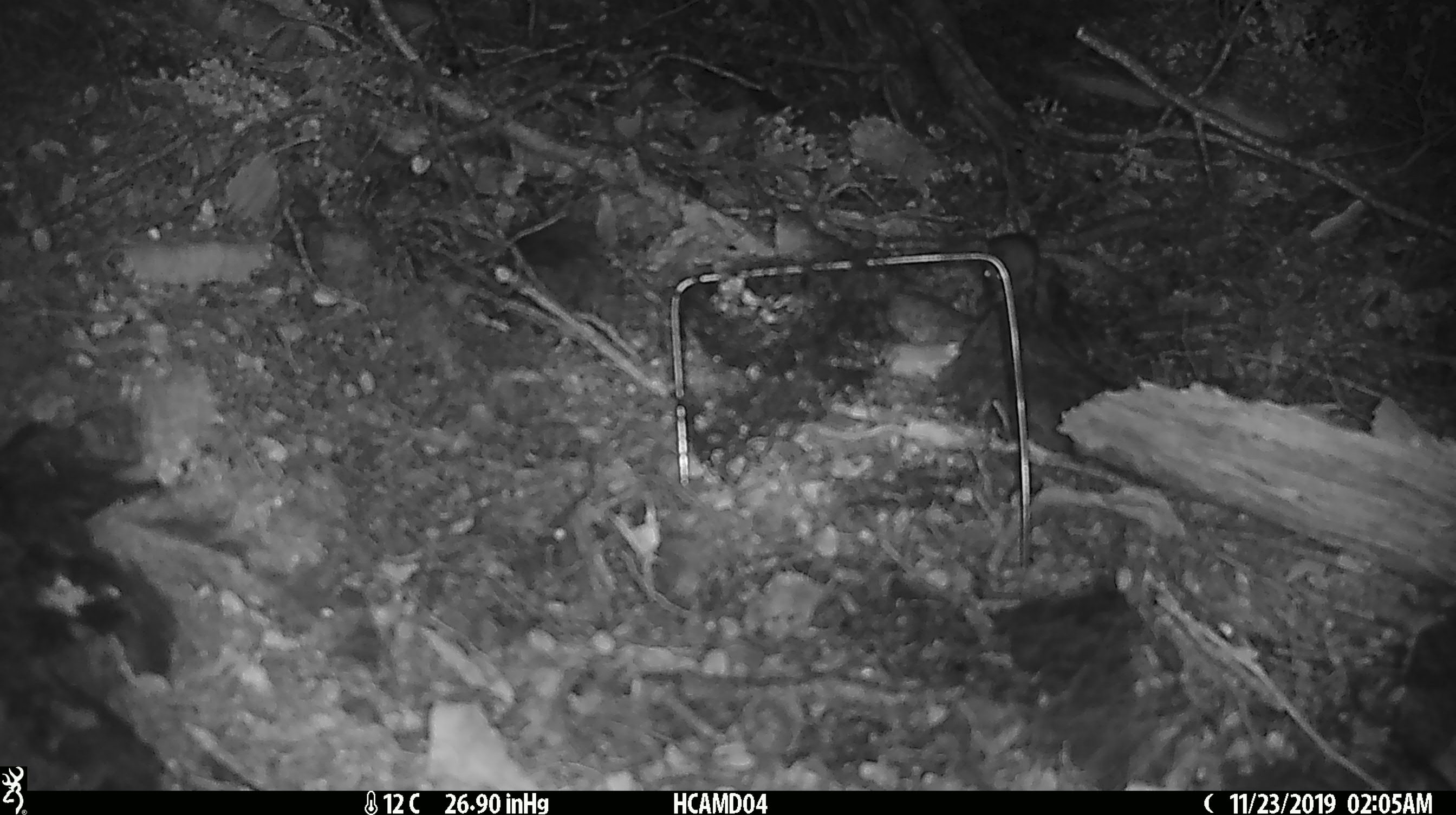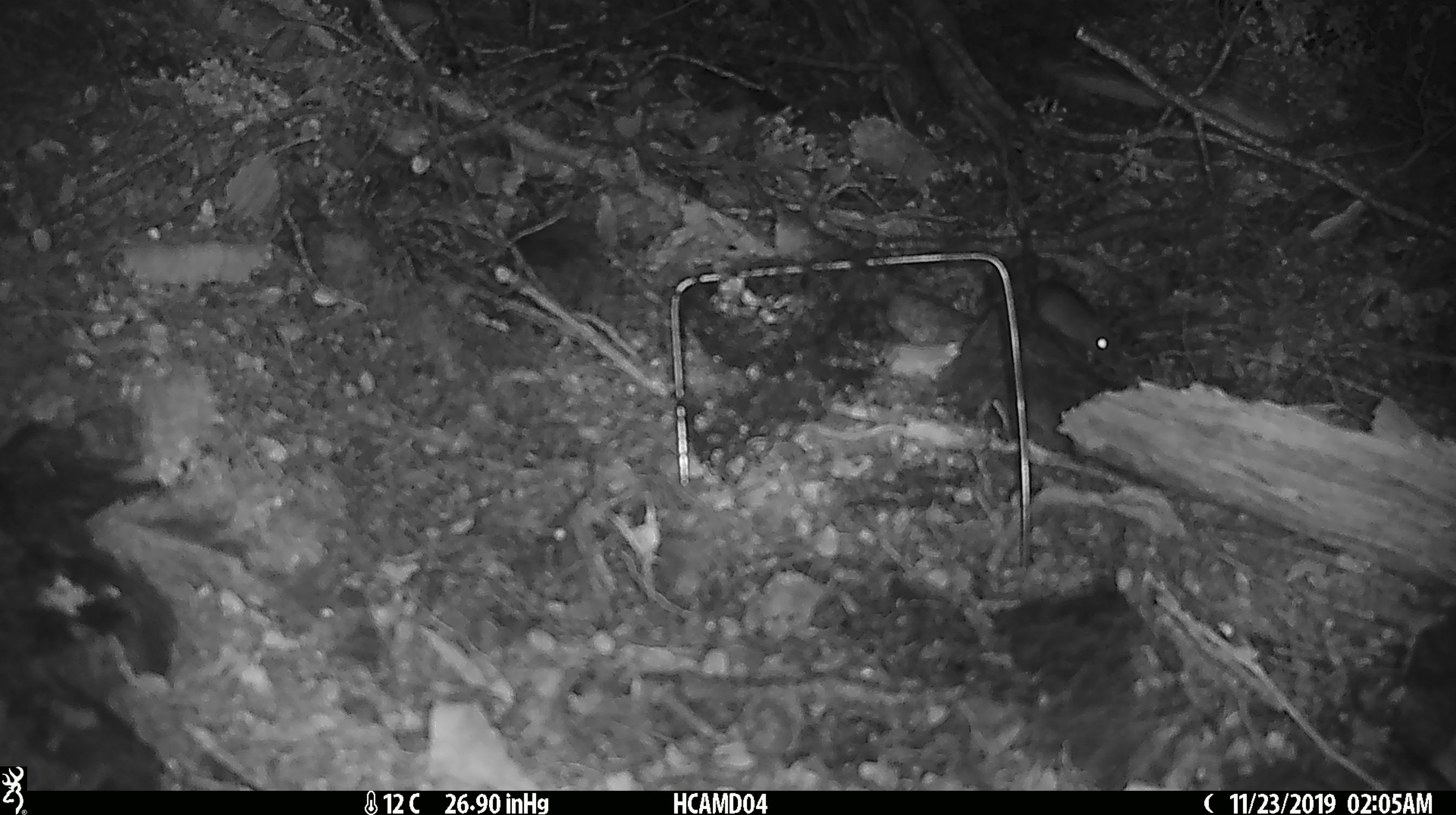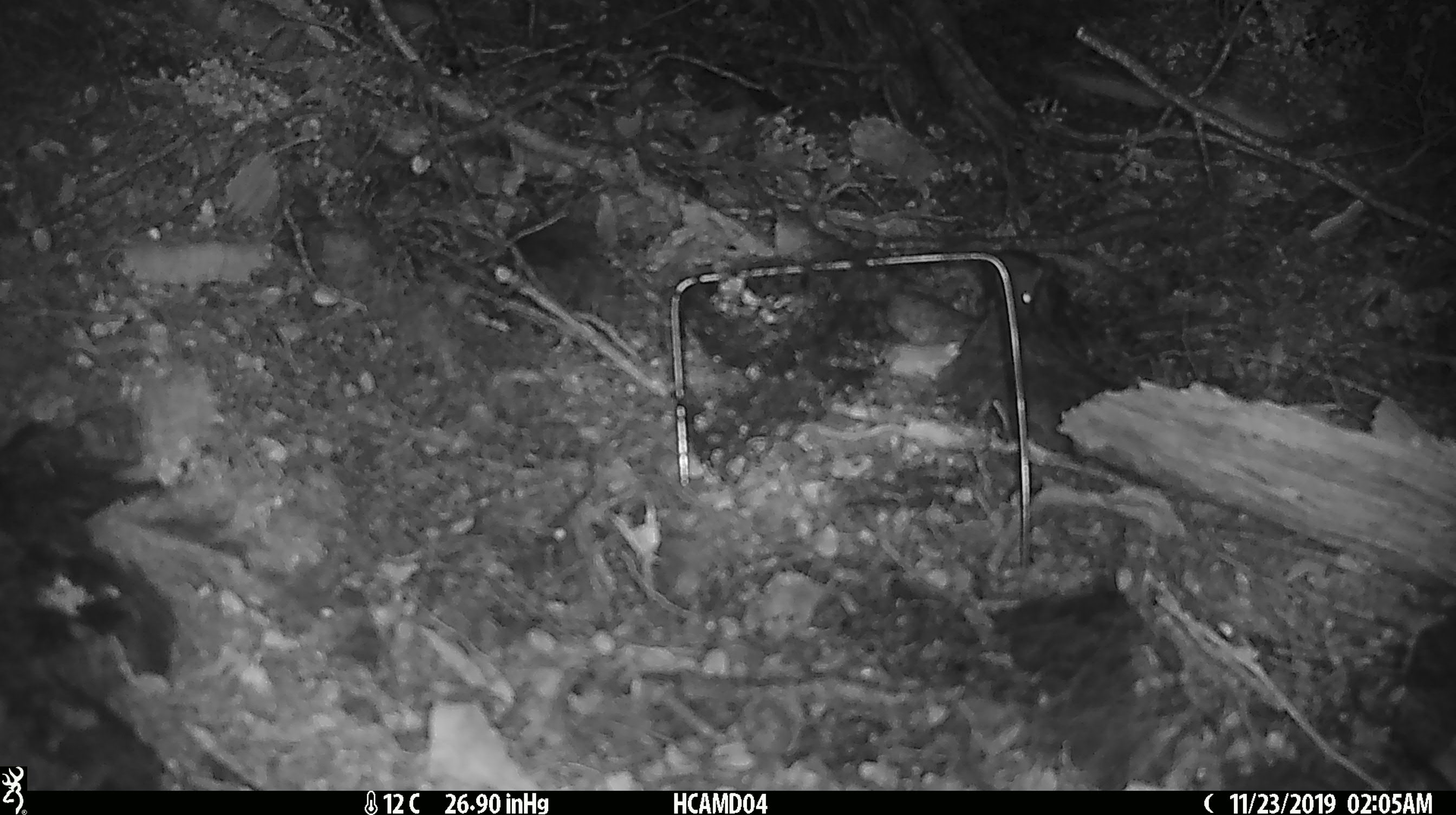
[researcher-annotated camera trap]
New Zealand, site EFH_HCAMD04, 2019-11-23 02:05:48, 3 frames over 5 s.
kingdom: Animalia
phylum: Chordata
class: Mammalia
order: Rodentia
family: Muridae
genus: Mus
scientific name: Mus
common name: mouse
Mouse (Mus).